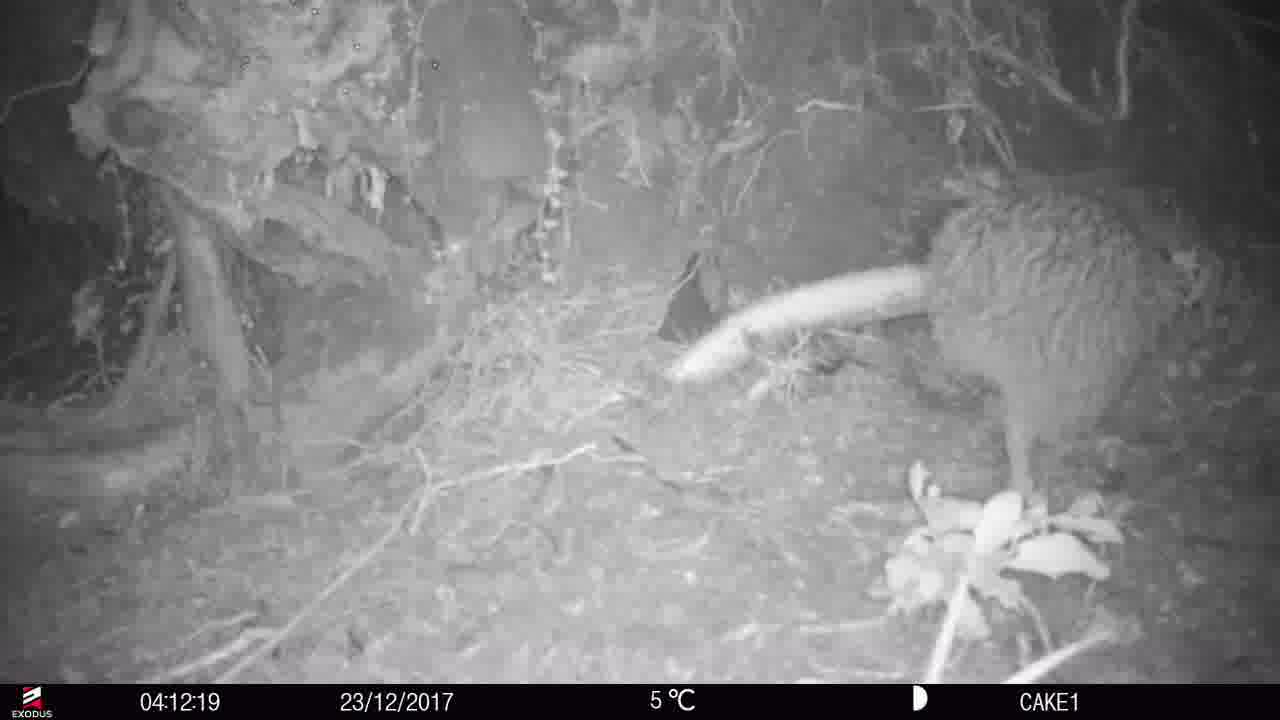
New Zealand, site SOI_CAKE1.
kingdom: Animalia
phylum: Chordata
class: Aves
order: Apterygiformes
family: Apterygidae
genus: Apteryx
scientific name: Apteryx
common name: kiwi